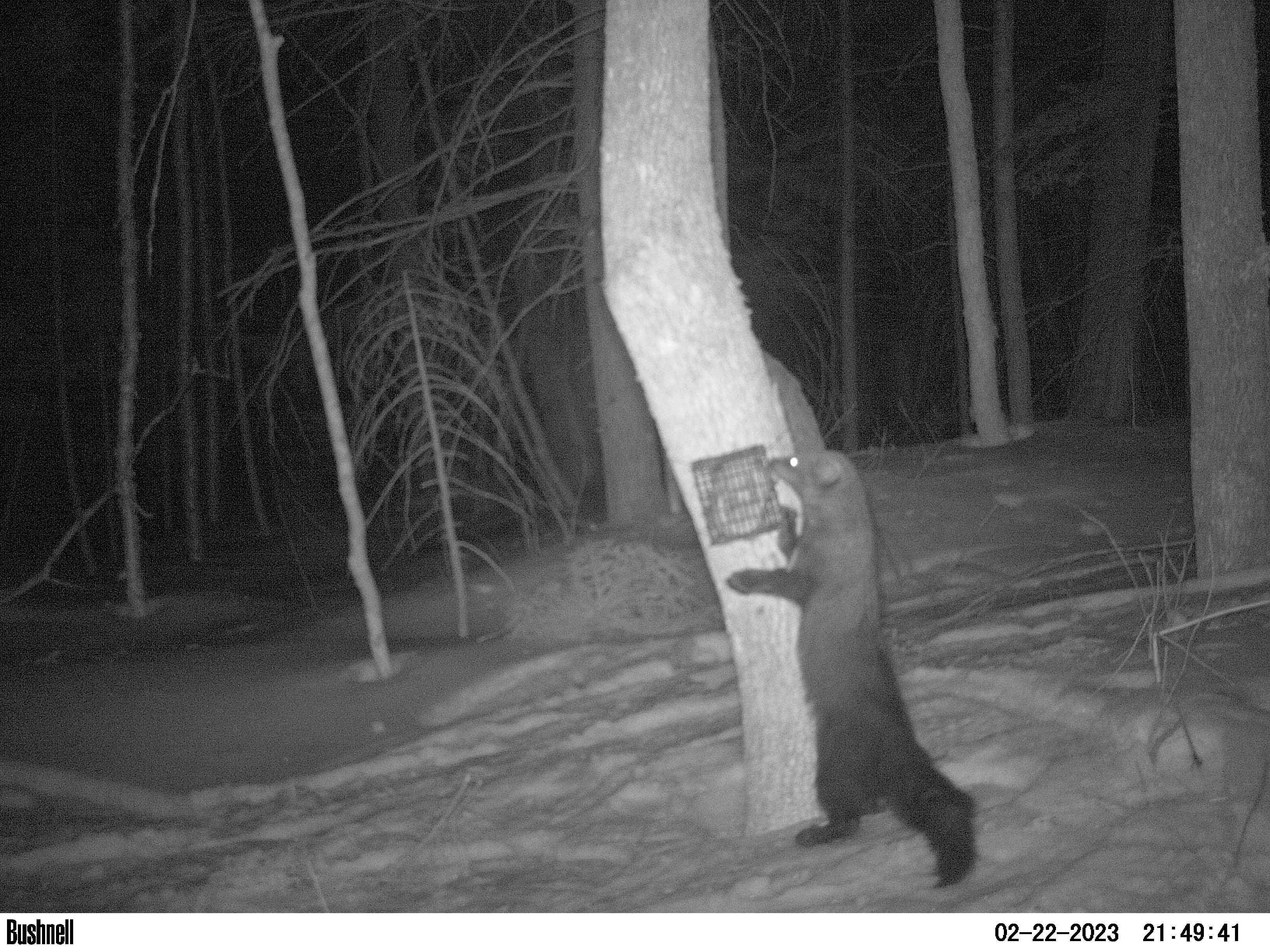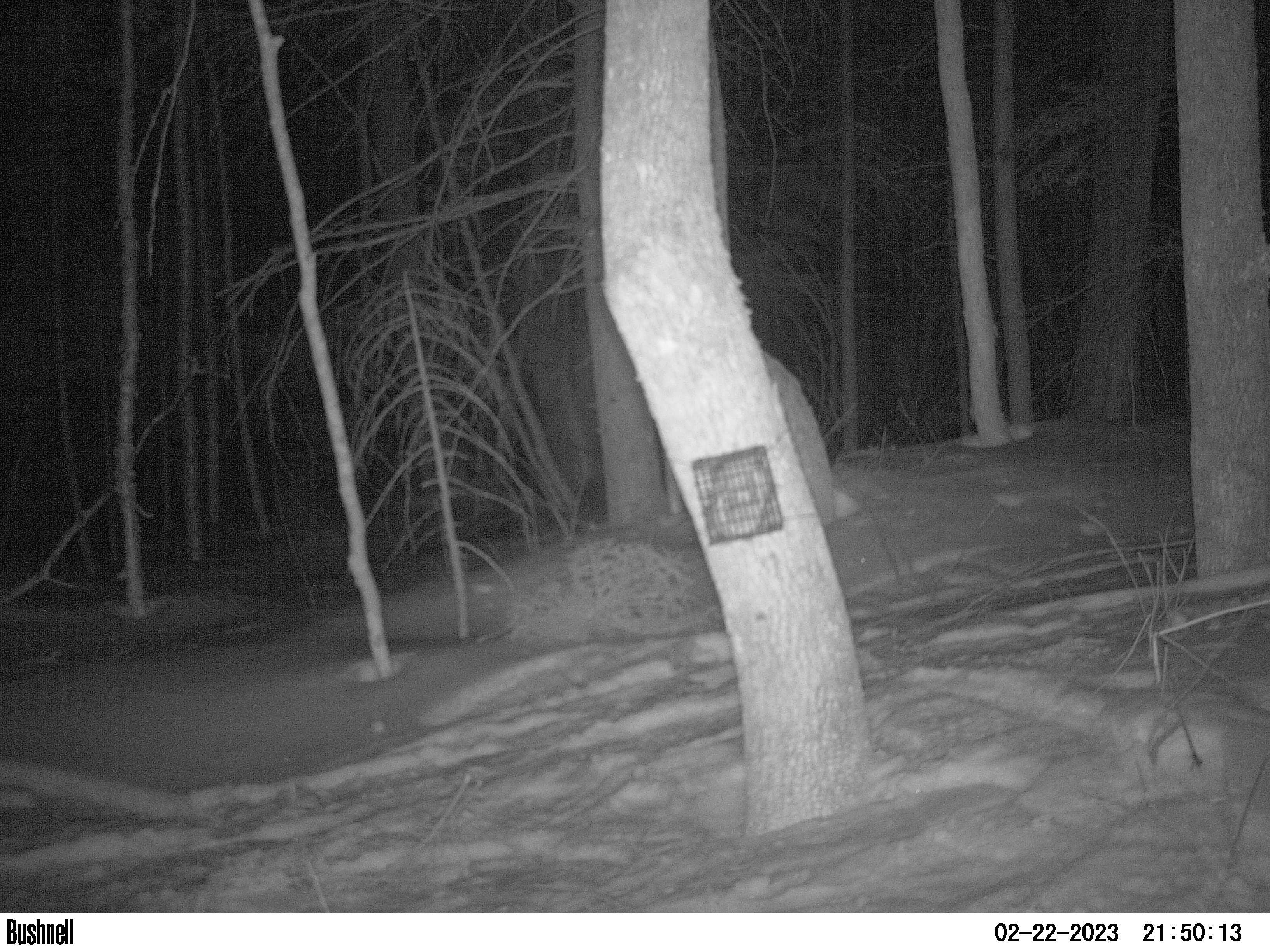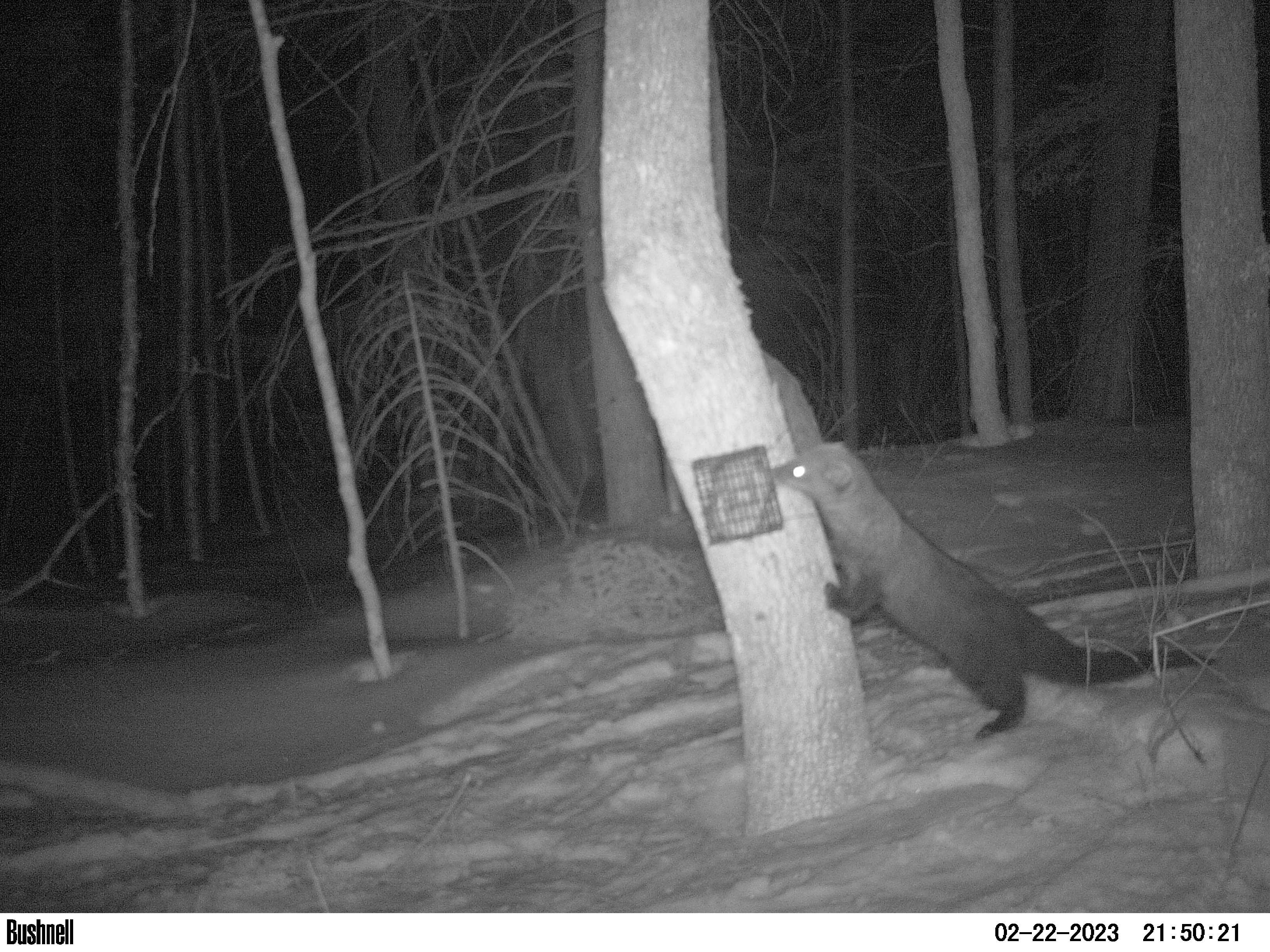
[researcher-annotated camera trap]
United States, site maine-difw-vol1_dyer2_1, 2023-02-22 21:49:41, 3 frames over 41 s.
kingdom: Animalia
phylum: Chordata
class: Mammalia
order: Carnivora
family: Mustelidae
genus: Pekania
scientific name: Pekania pennanti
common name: fisher